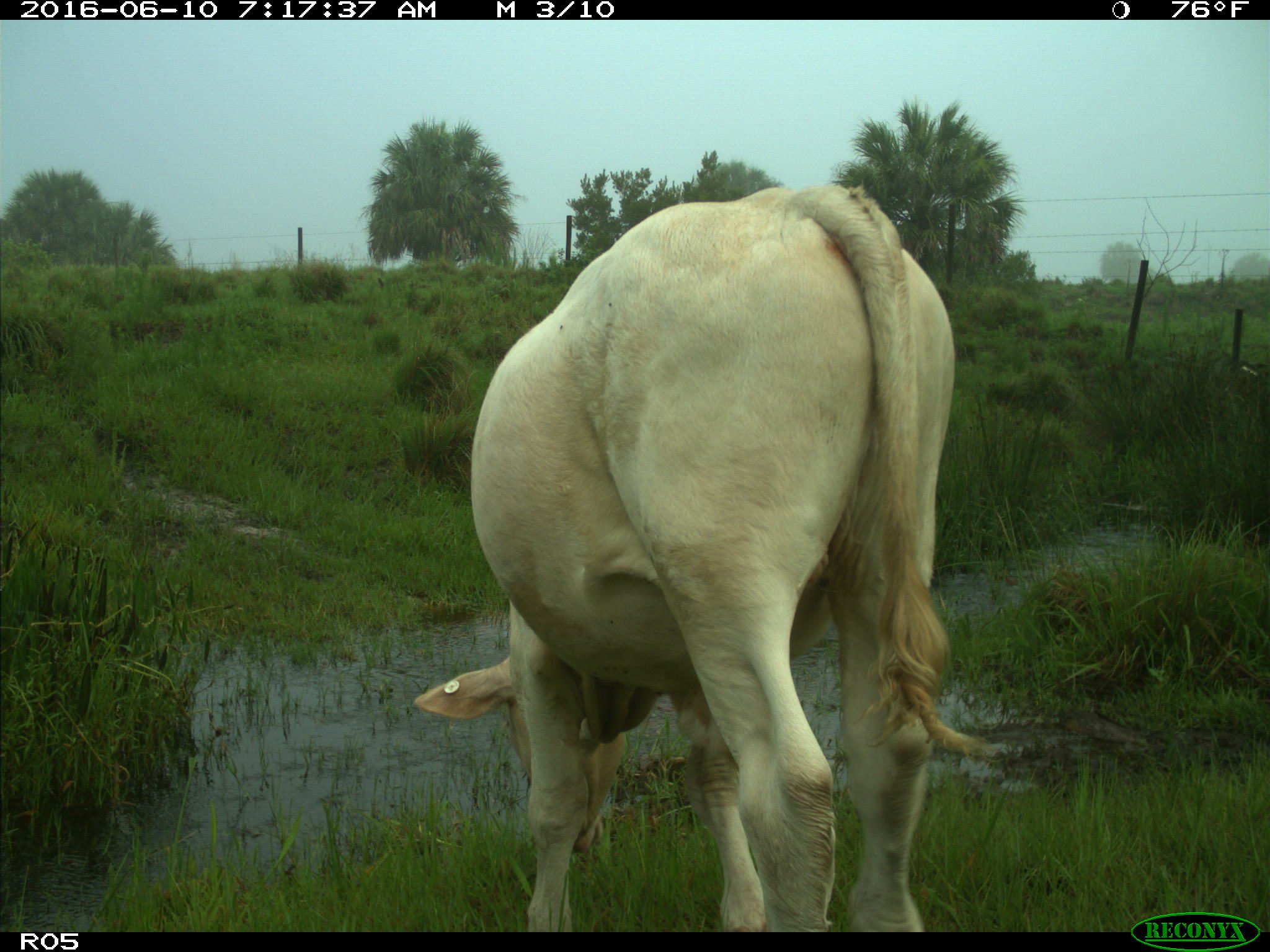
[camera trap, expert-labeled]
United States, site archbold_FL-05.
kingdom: Animalia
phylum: Chordata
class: Mammalia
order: Artiodactyla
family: Bovidae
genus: Bos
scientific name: Bos taurus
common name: domestic cow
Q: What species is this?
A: Bos taurus (domestic cow).